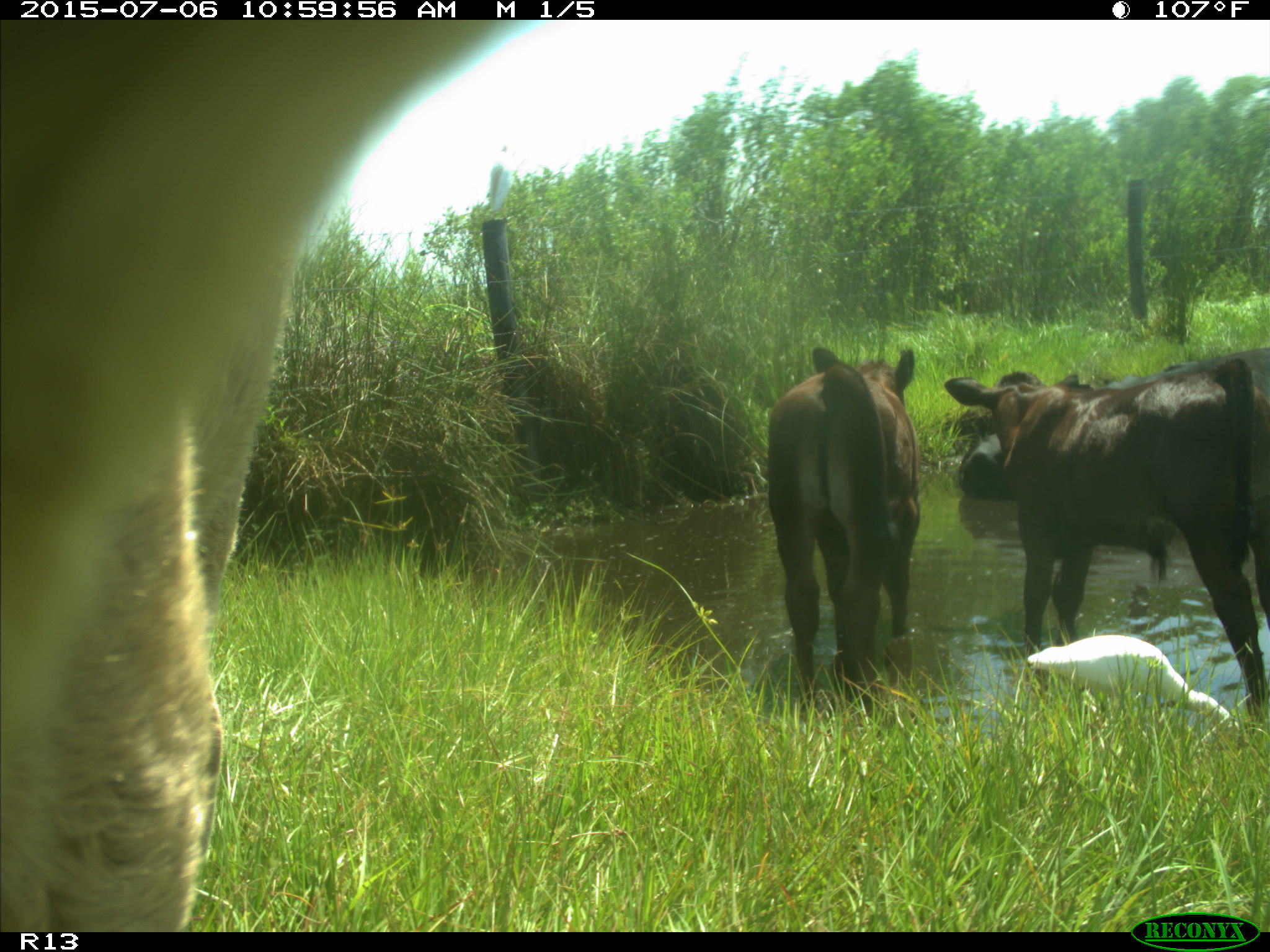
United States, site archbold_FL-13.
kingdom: Animalia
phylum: Chordata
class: Mammalia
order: Artiodactyla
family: Bovidae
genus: Bos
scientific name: Bos taurus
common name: domestic cow